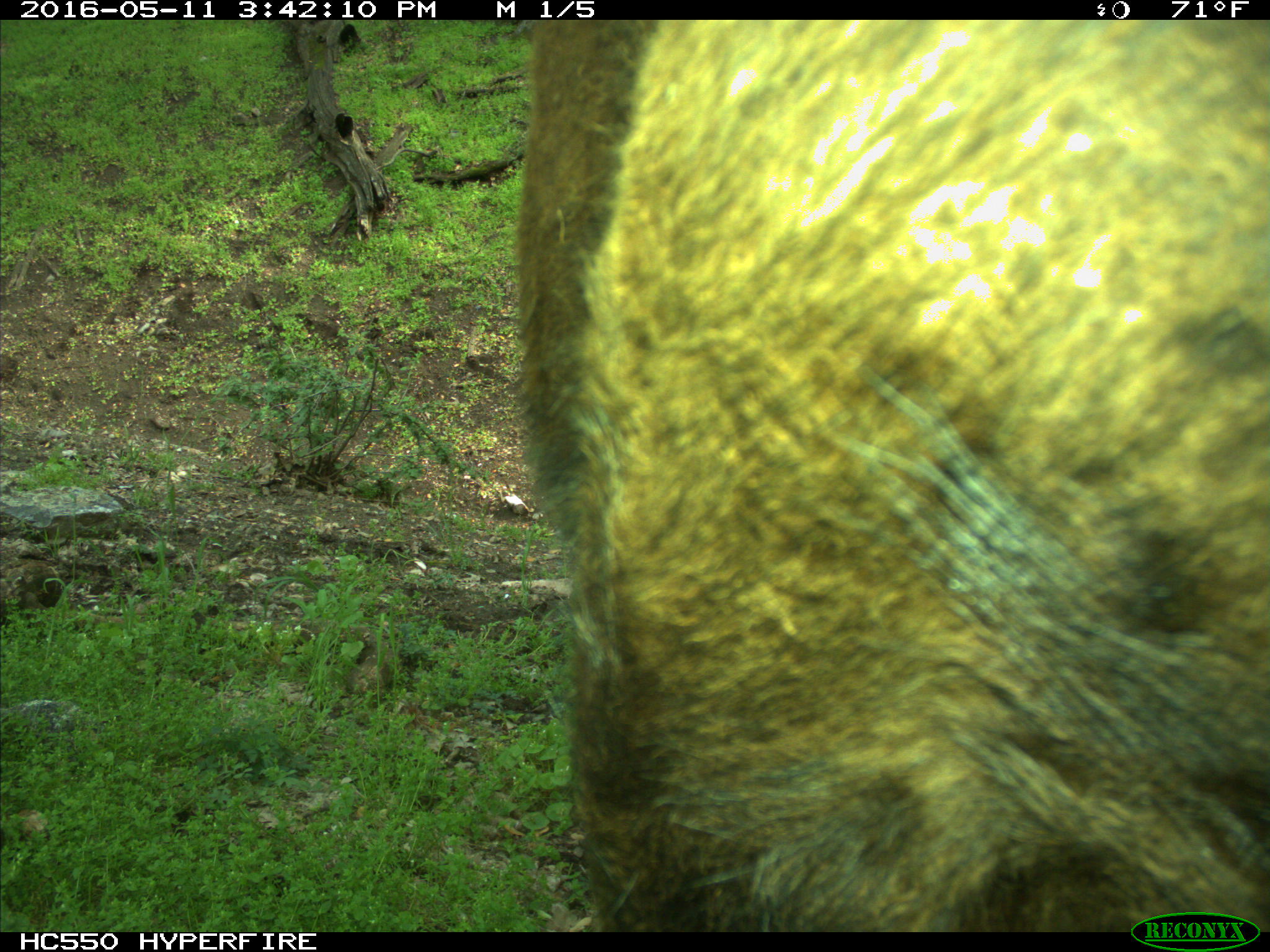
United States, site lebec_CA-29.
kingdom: Animalia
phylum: Chordata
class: Mammalia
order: Artiodactyla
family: Bovidae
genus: Bos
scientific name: Bos taurus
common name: domestic cow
Bos taurus (domestic cow).